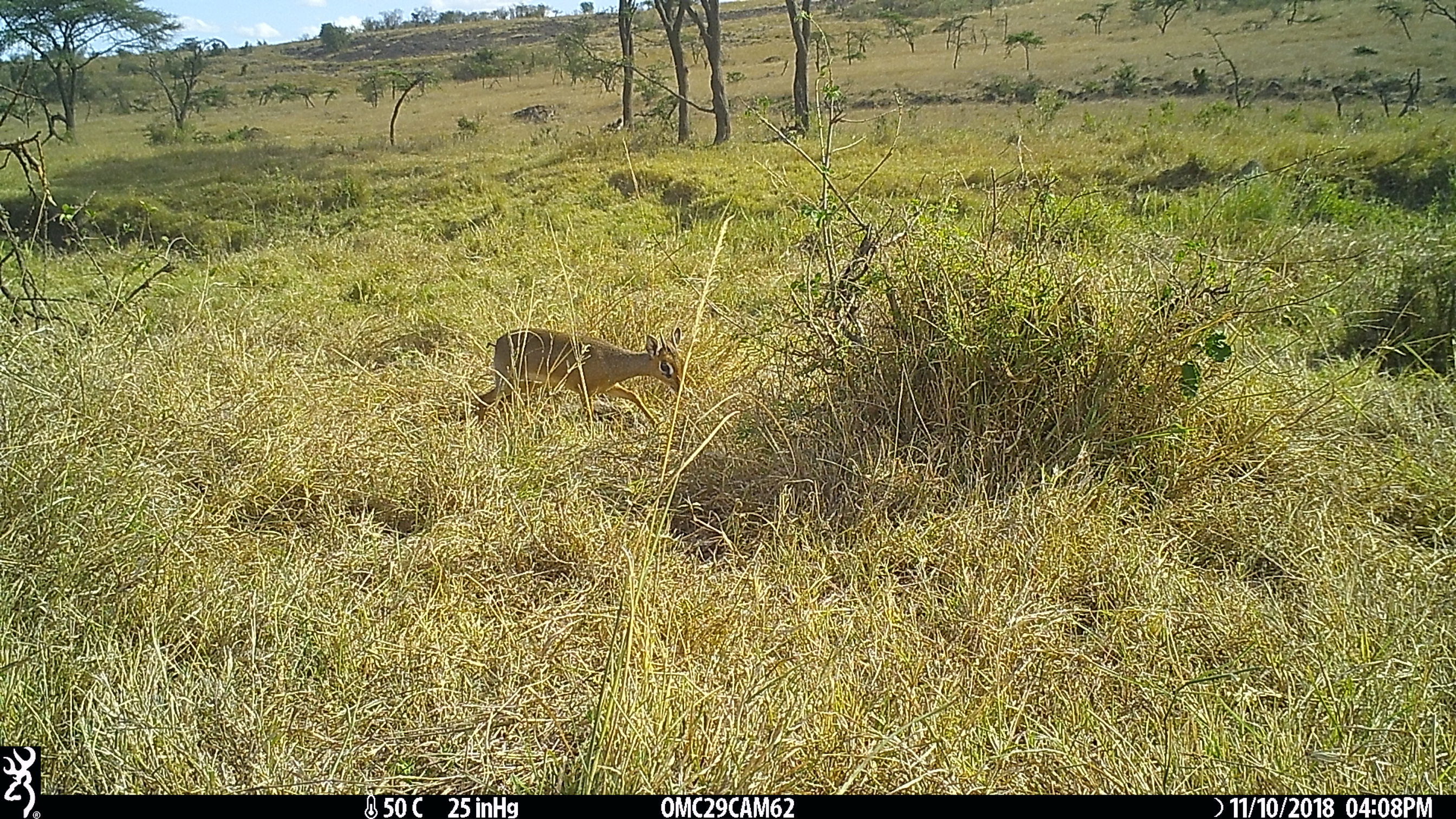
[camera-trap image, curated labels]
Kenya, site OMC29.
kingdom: Animalia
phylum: Chordata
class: Mammalia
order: Artiodactyla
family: Bovidae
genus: Madoqua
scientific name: Madoqua kirkii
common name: kirk's dik-dik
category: dikdik